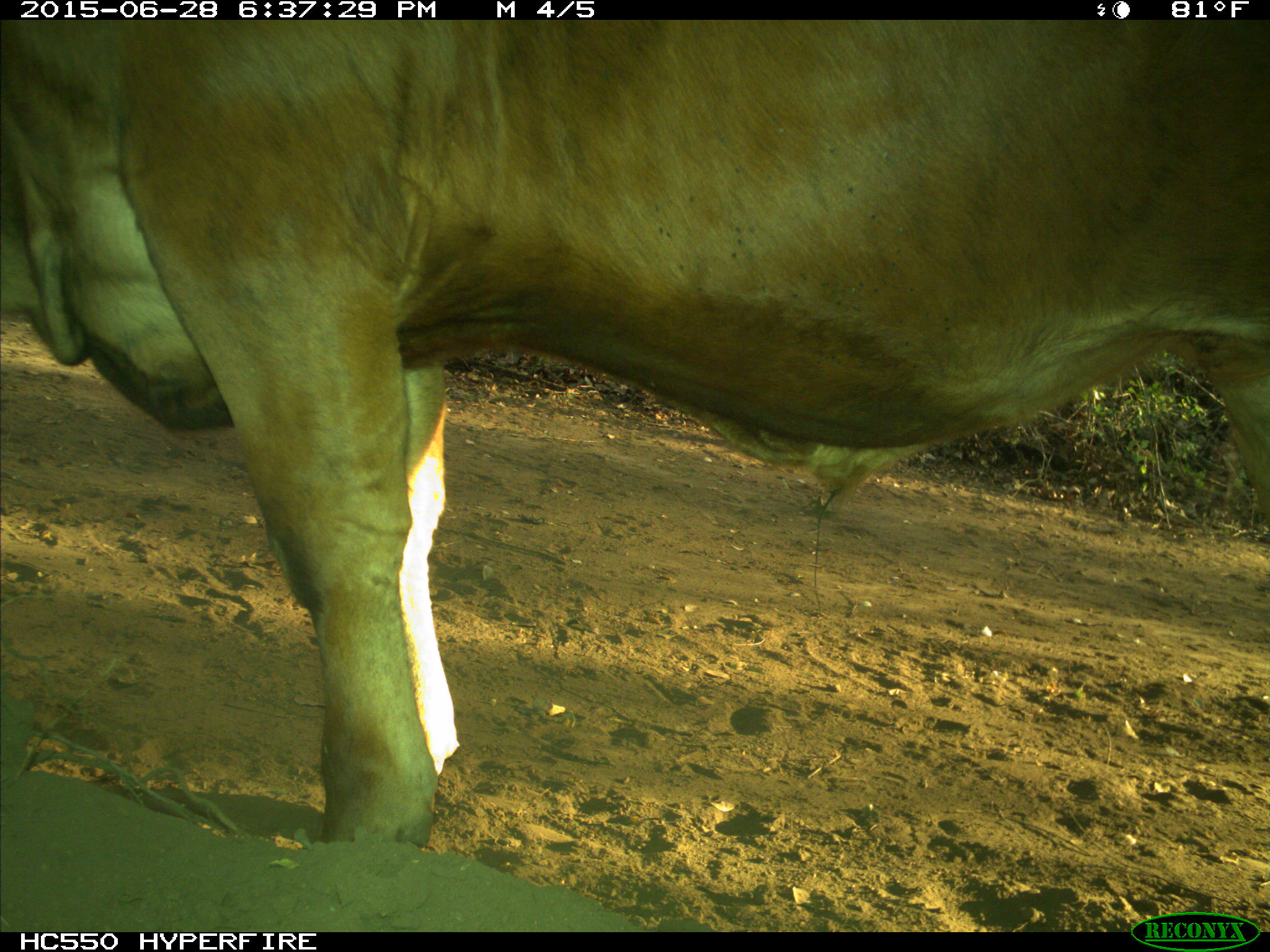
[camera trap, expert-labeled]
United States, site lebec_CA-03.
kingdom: Animalia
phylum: Chordata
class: Mammalia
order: Artiodactyla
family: Bovidae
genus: Bos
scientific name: Bos taurus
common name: domestic cow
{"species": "Bos taurus (domestic cow)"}